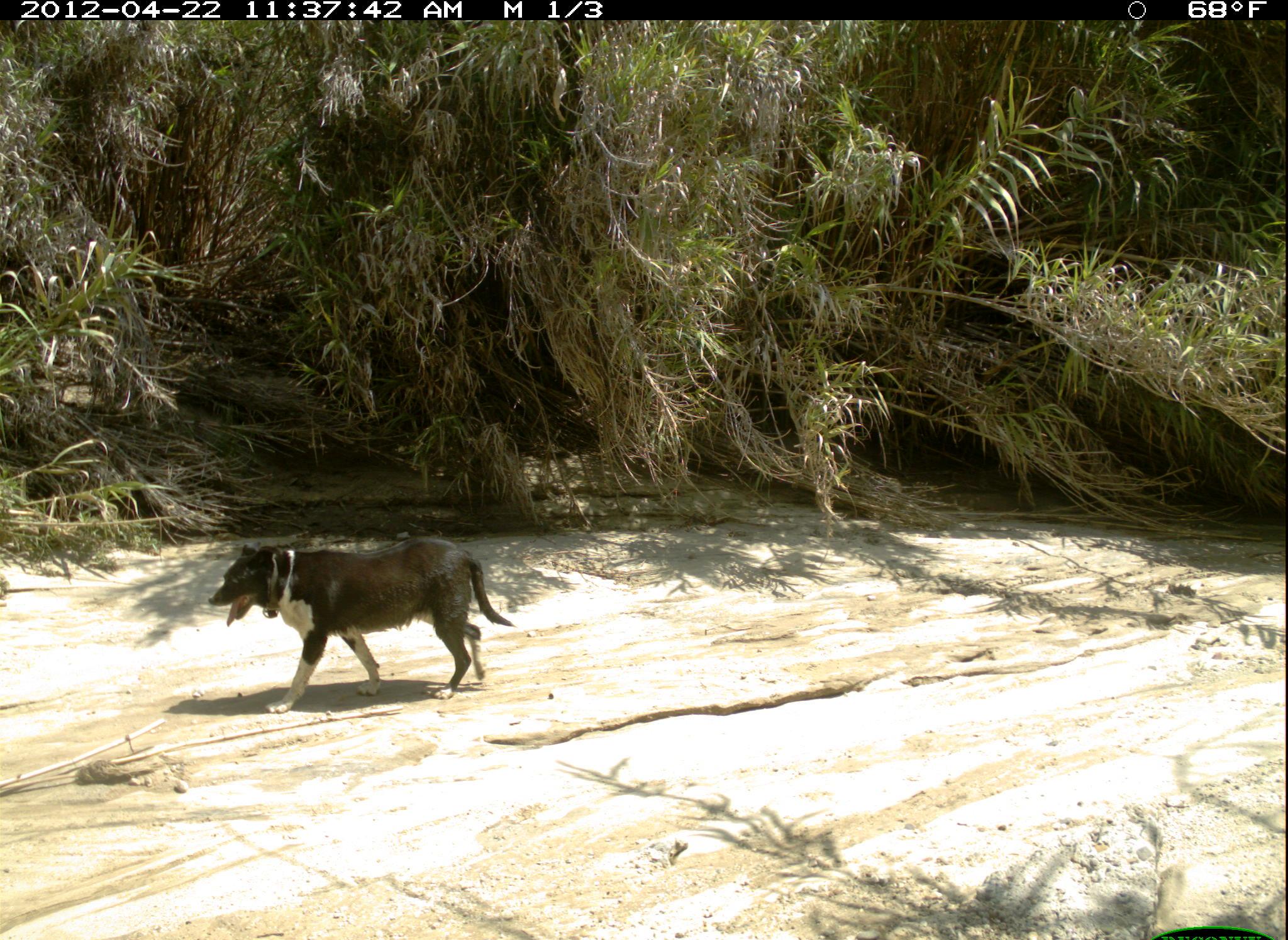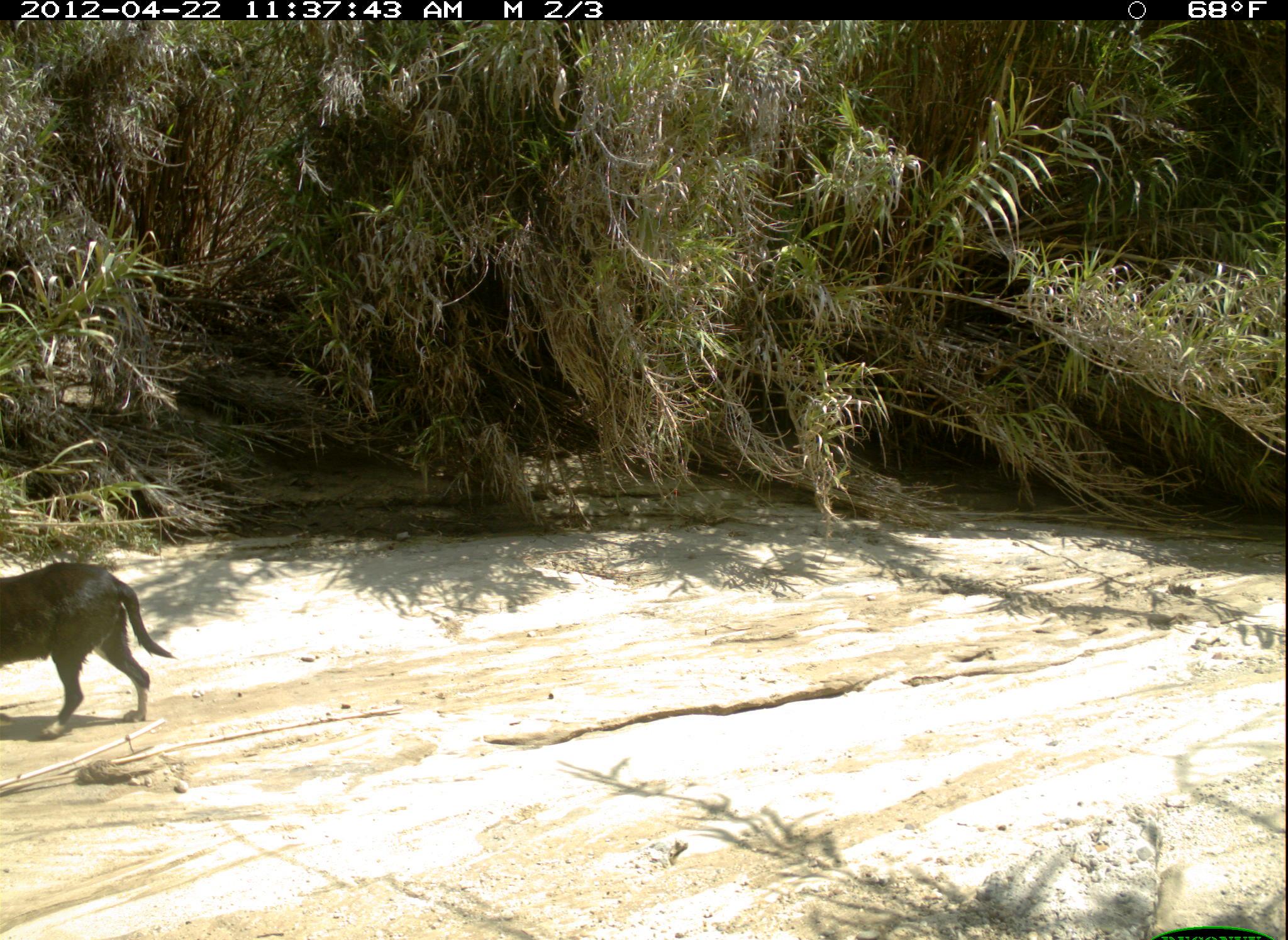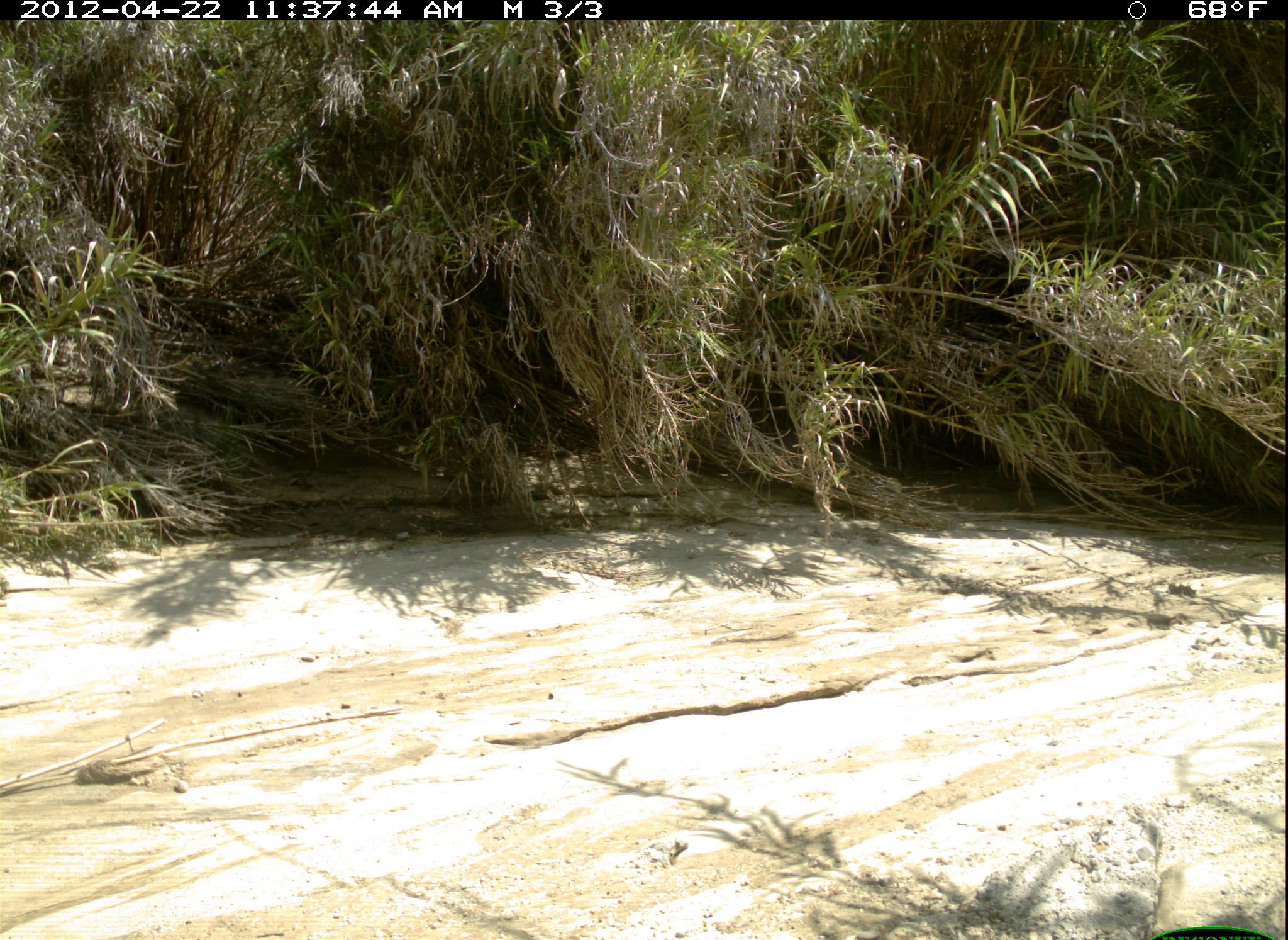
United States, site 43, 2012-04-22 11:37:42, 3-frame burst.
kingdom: Animalia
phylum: Chordata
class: Mammalia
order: Carnivora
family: Canidae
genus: Canis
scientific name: Canis familiaris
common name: domestic dog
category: dog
Dog (domestic dog) (Canis familiaris).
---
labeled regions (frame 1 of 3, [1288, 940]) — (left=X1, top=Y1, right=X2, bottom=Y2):
dog: (left=208, top=526, right=505, bottom=725)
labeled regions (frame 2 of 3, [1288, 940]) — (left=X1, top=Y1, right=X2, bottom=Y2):
dog: (left=0, top=554, right=180, bottom=754)